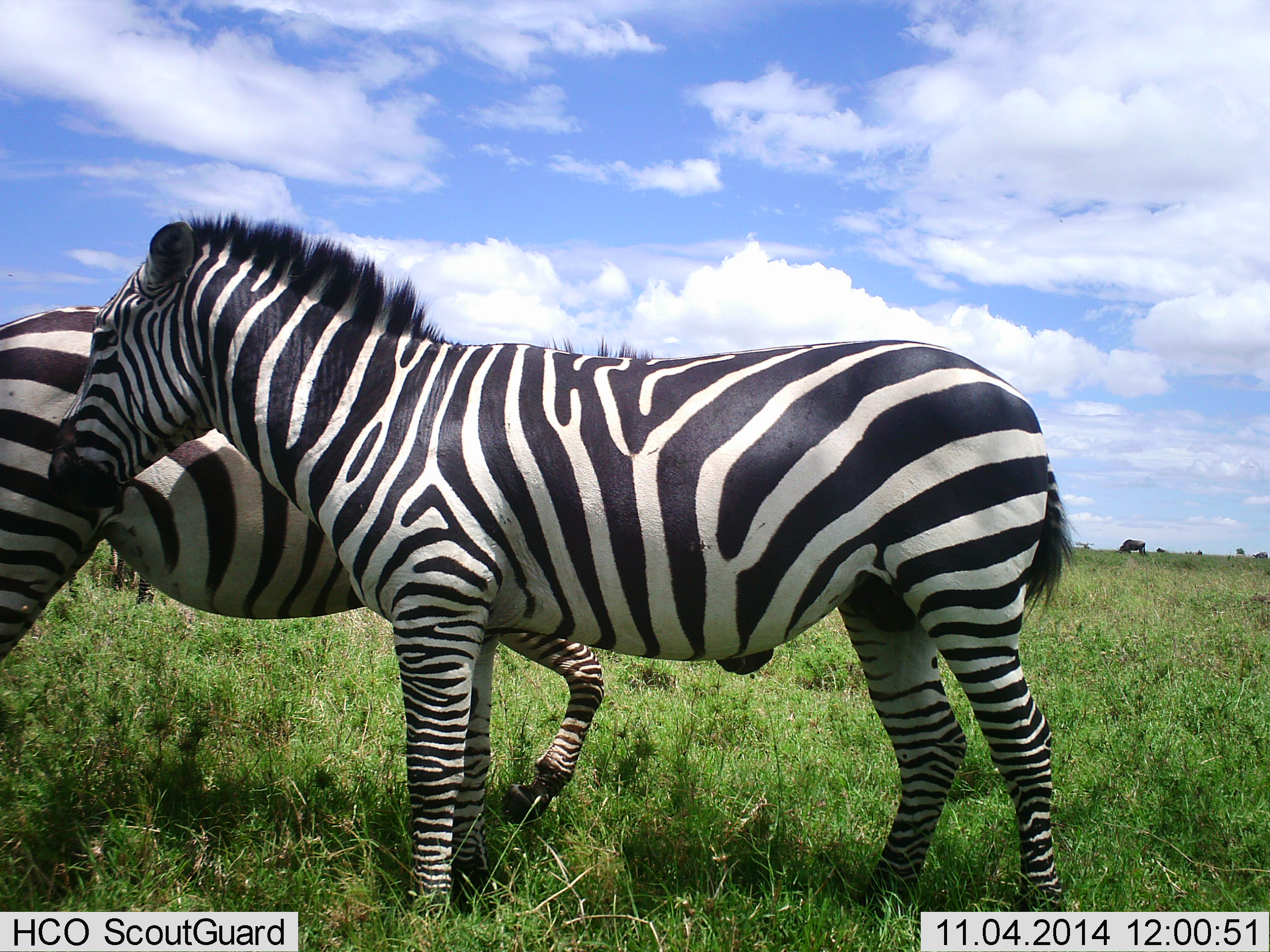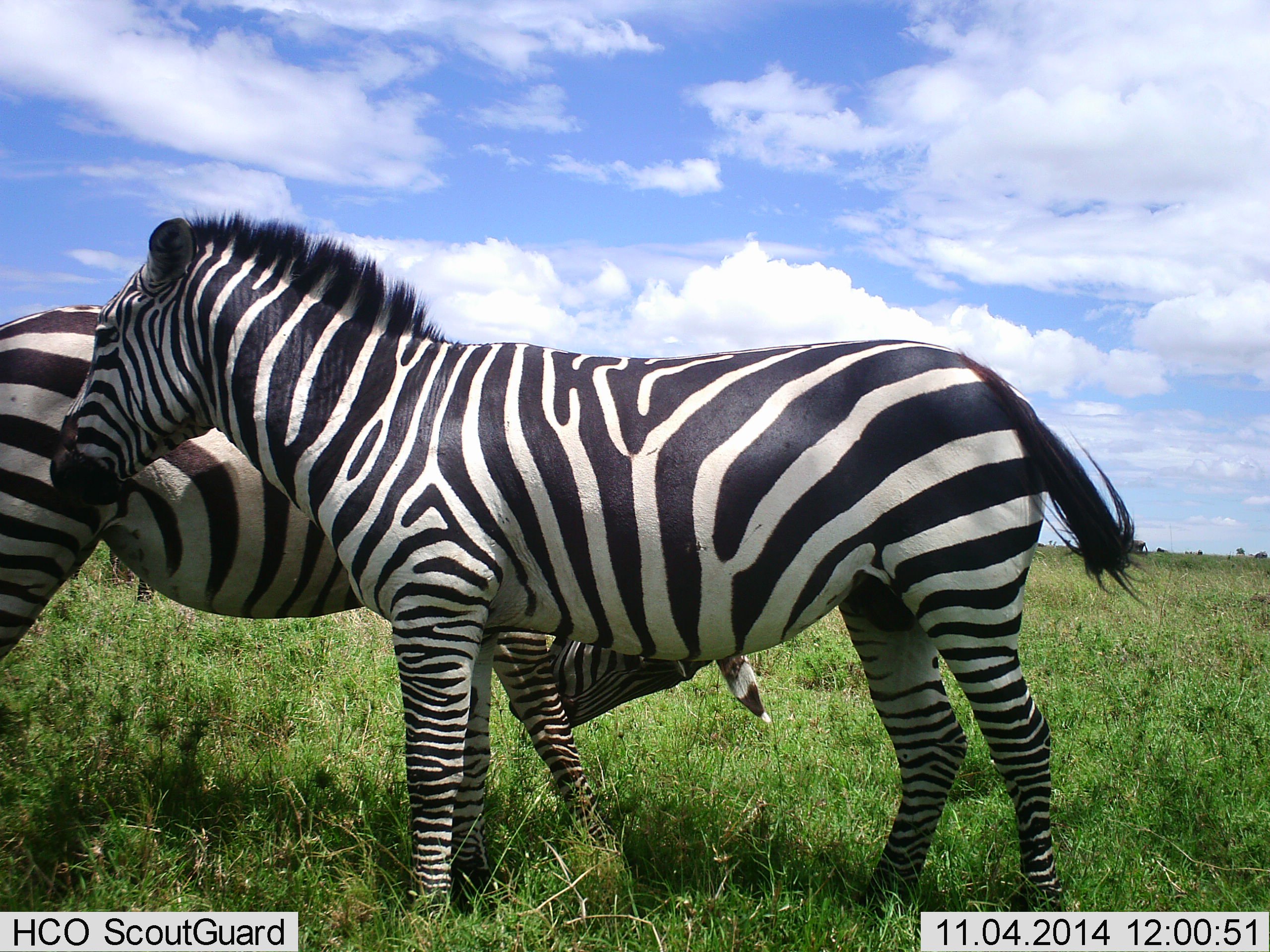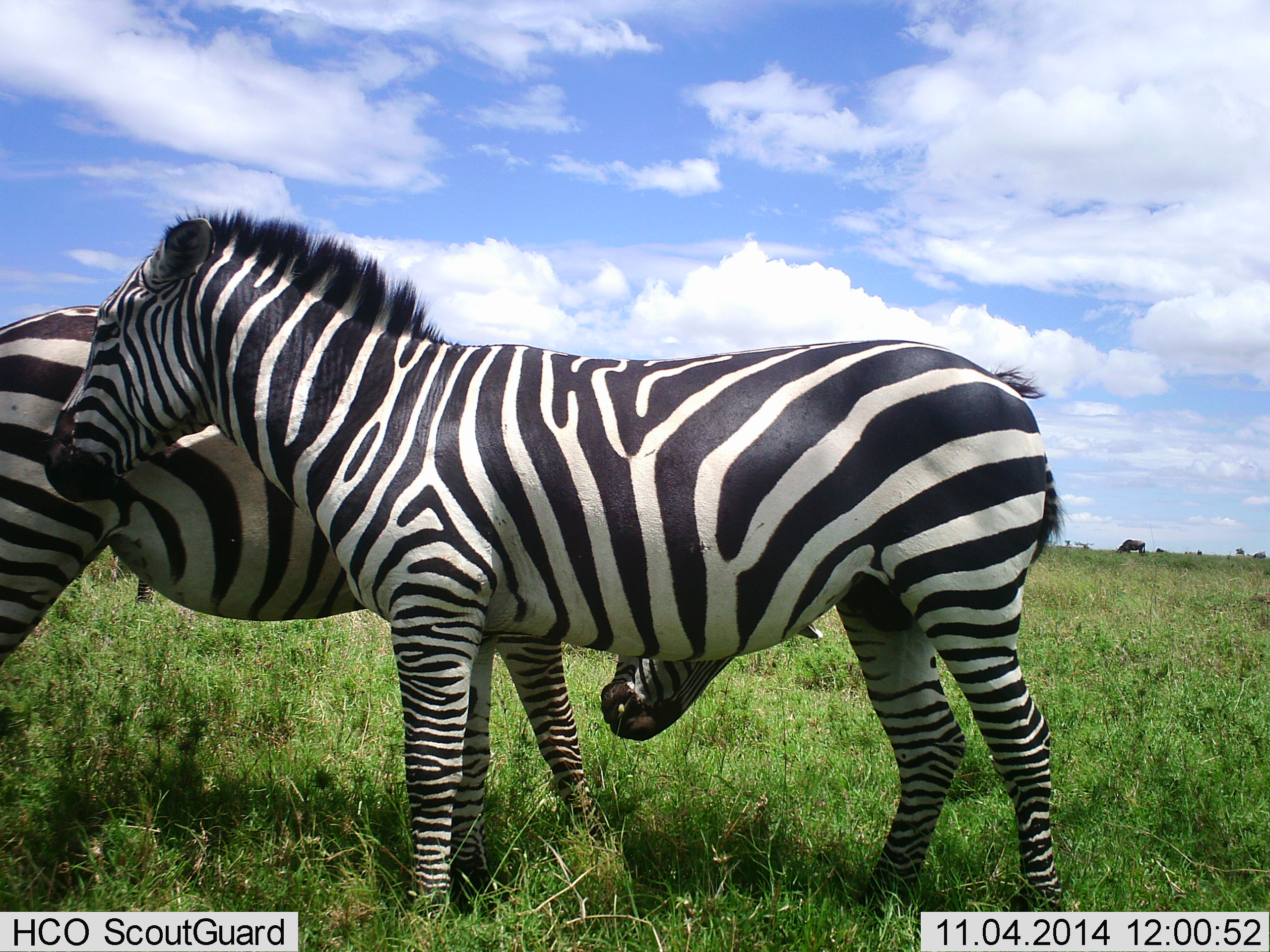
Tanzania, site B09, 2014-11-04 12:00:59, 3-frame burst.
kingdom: Animalia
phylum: Chordata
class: Mammalia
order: Perissodactyla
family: Equidae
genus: Equus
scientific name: Equus quagga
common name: plains zebra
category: zebra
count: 2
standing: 82%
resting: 0%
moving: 9%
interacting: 36%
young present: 0%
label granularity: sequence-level